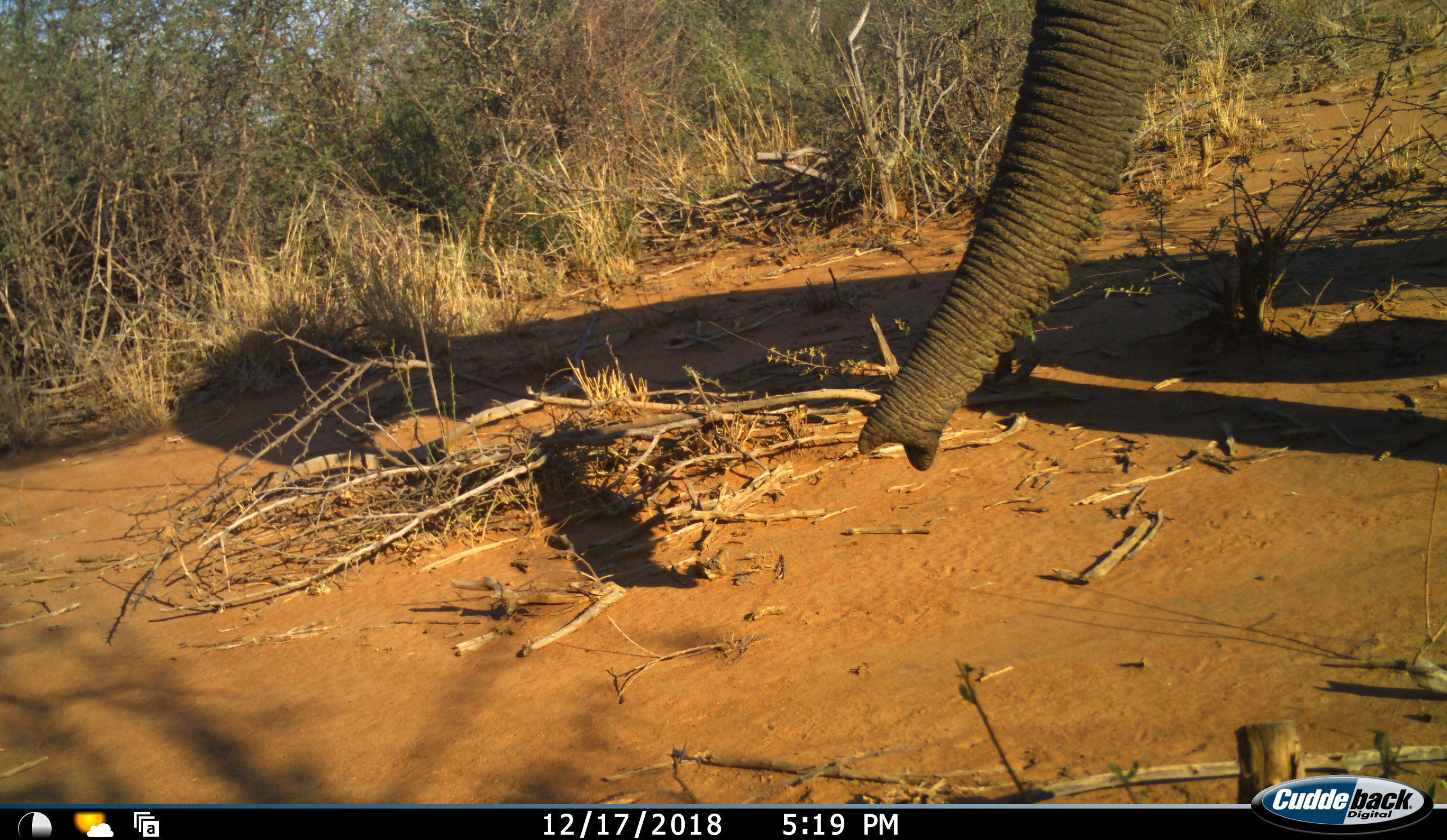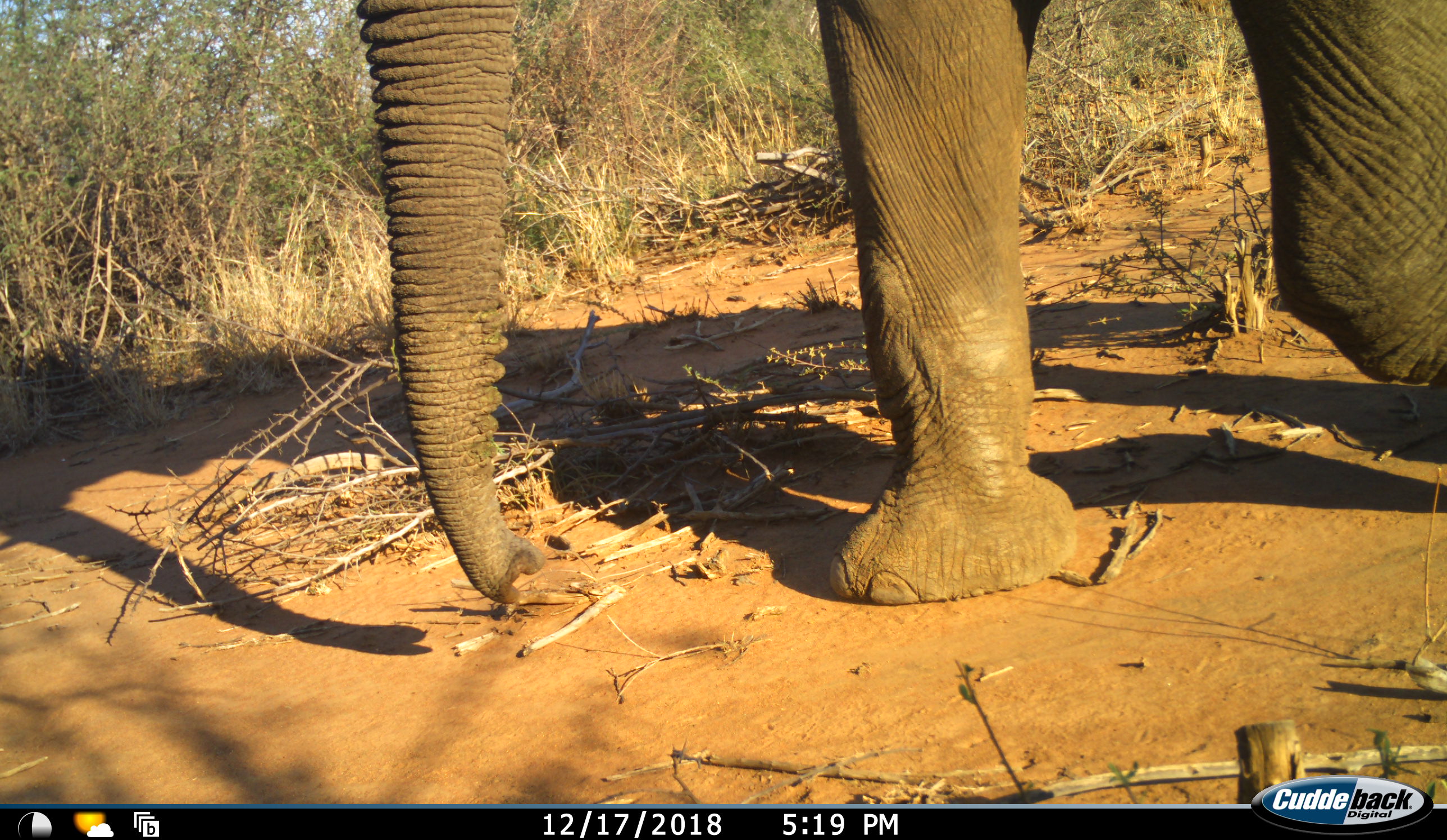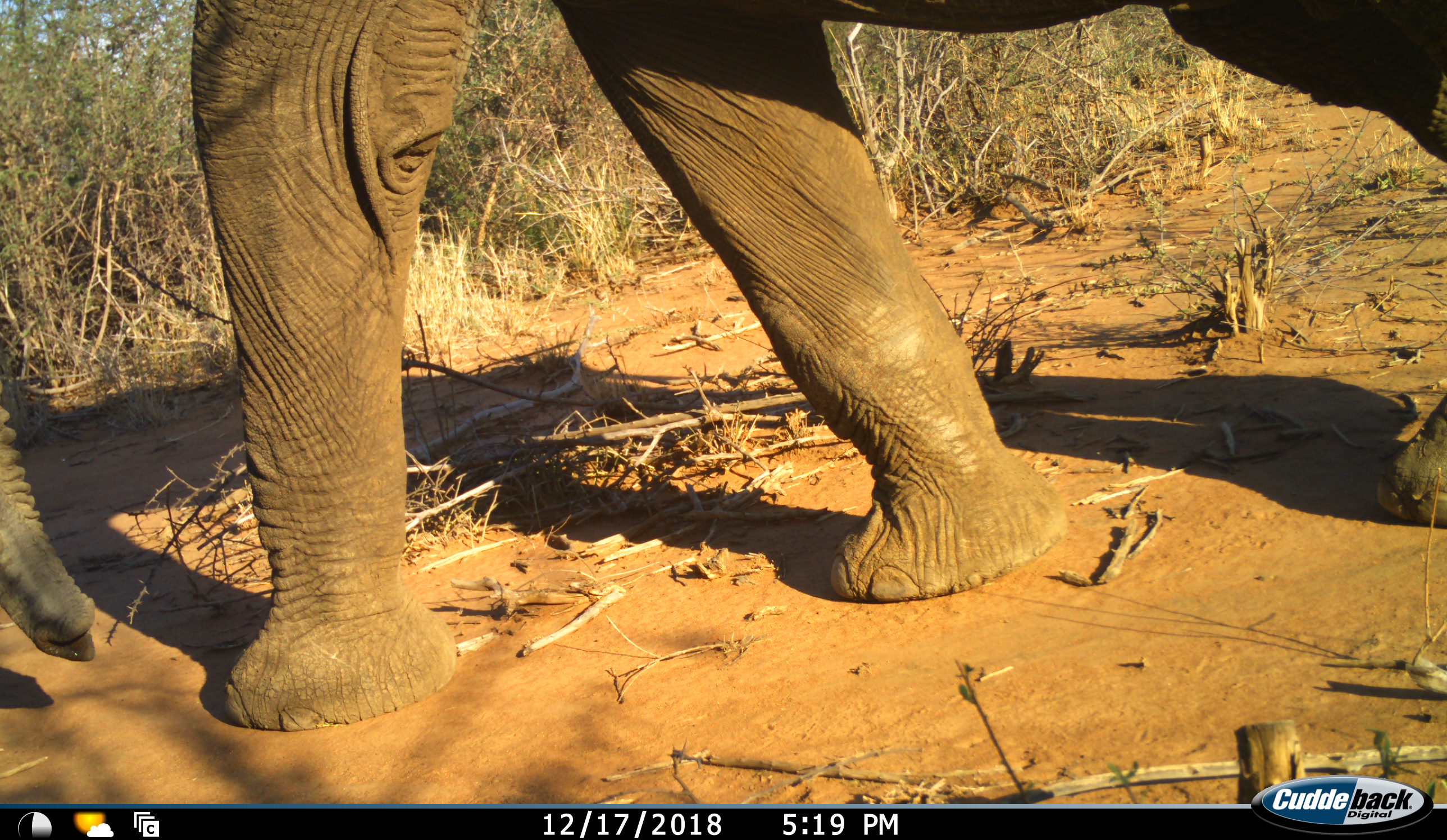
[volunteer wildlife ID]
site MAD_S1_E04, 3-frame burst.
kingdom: Animalia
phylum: Chordata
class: Mammalia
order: Proboscidea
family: Elephantidae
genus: Loxodonta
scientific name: Loxodonta africana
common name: african bush elephant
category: elephant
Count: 1.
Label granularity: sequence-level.